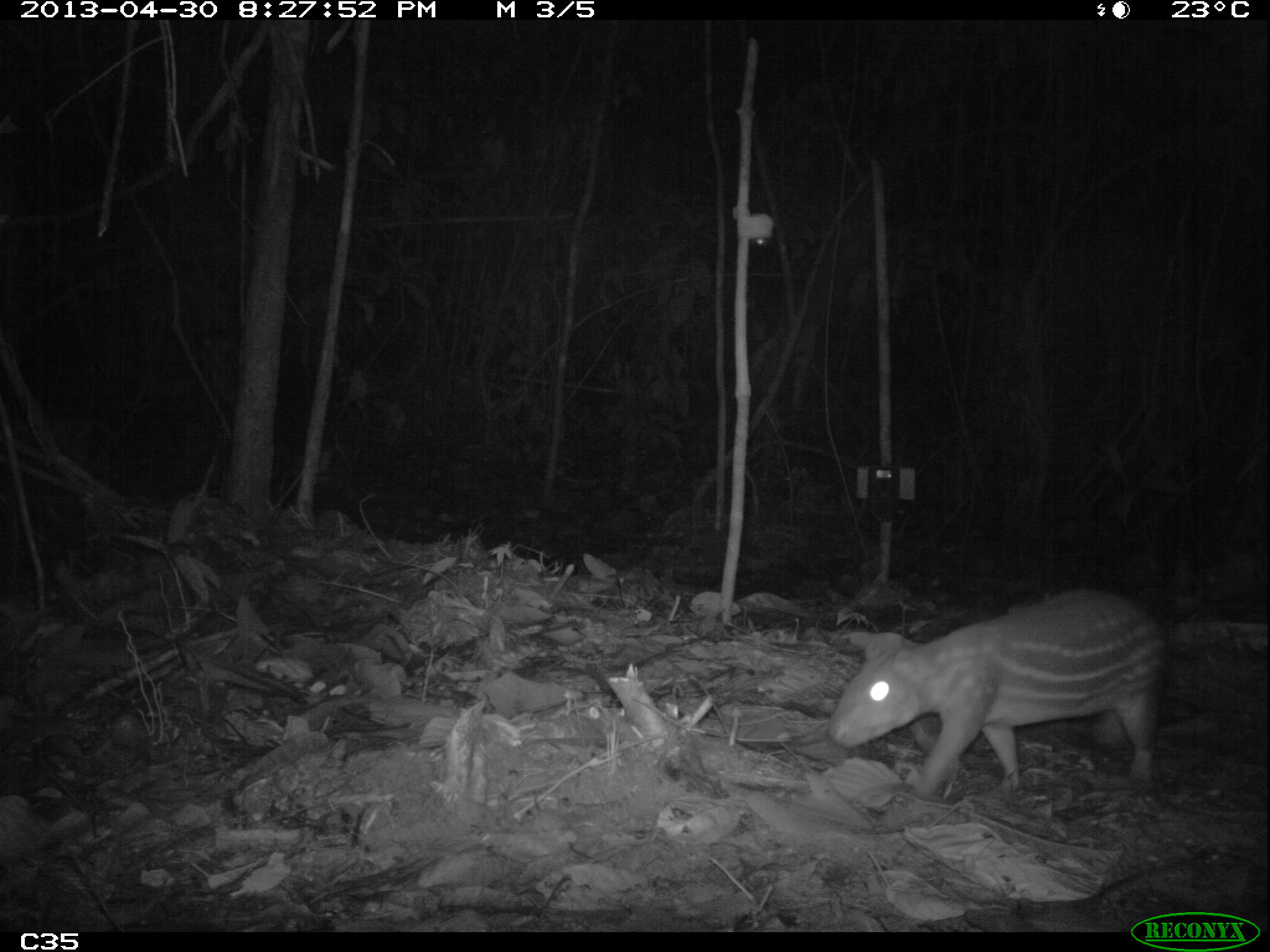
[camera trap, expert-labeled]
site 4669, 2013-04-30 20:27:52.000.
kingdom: Animalia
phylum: Chordata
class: Mammalia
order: Rodentia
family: Cuniculidae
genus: Cuniculus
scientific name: Cuniculus paca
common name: spotted paca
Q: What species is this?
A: Cuniculus paca (spotted paca).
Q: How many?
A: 1.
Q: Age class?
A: Adult.